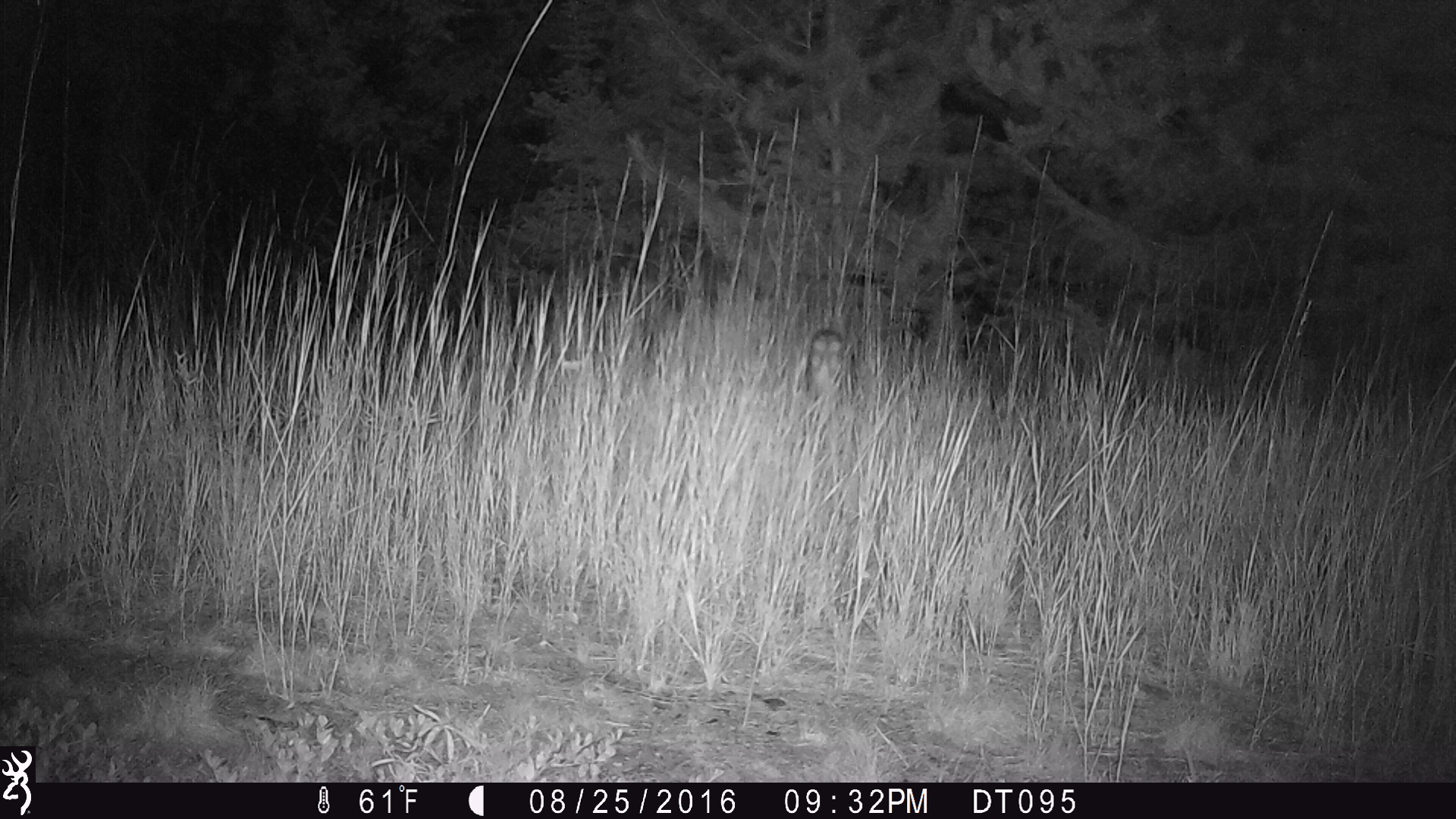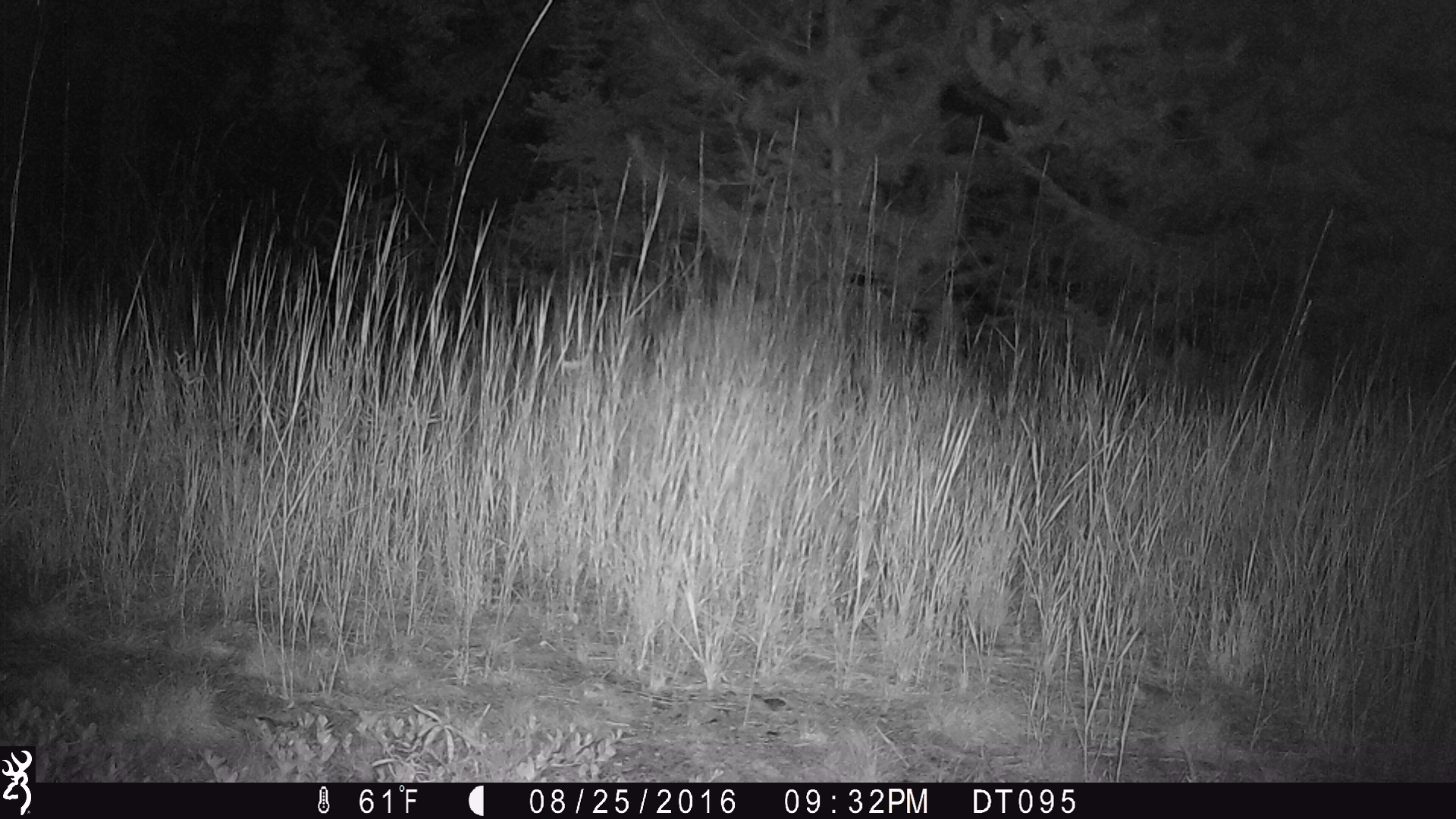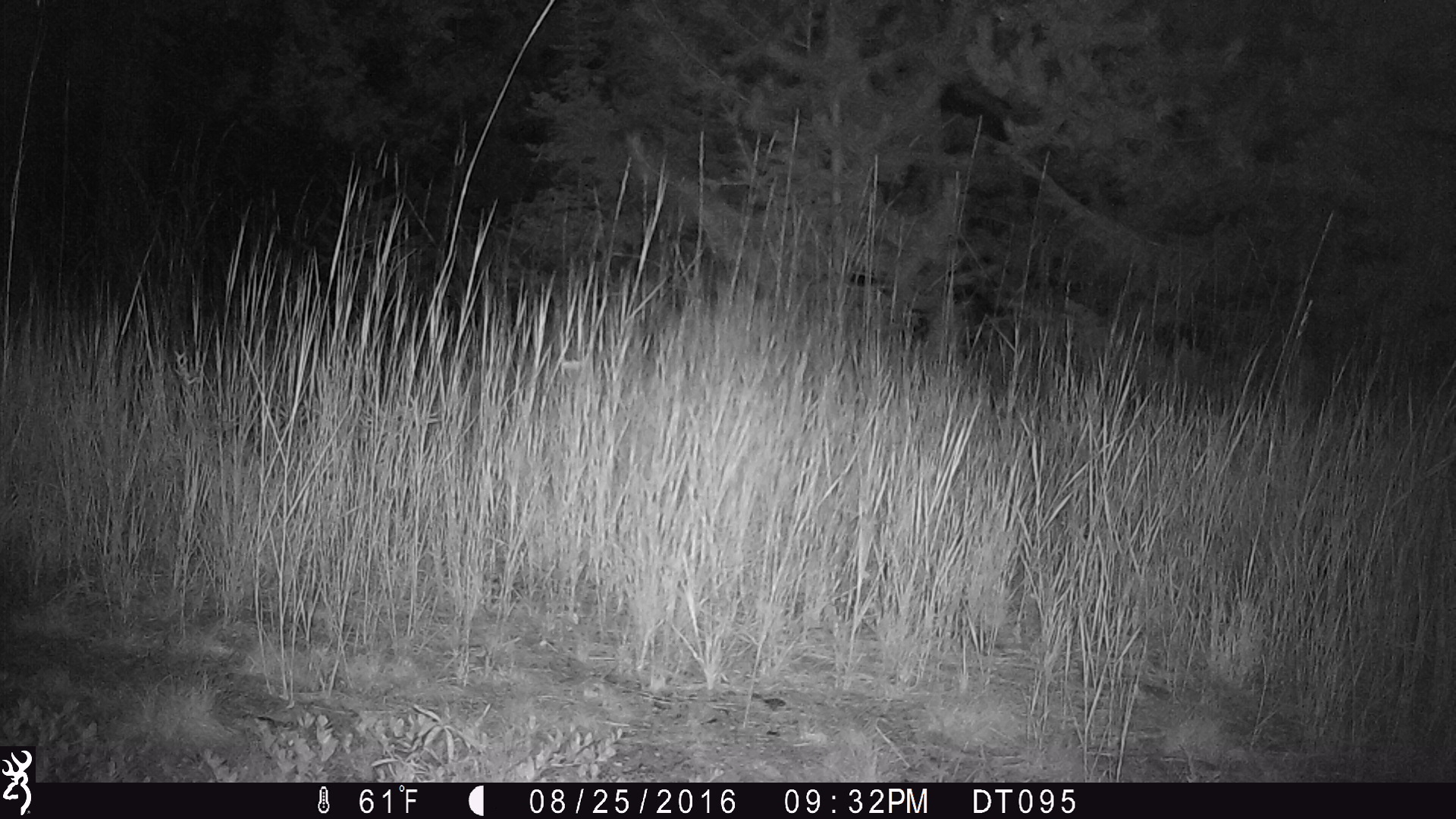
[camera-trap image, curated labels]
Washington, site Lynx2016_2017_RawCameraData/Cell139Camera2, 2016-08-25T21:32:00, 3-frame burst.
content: unidentified animal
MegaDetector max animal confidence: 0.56